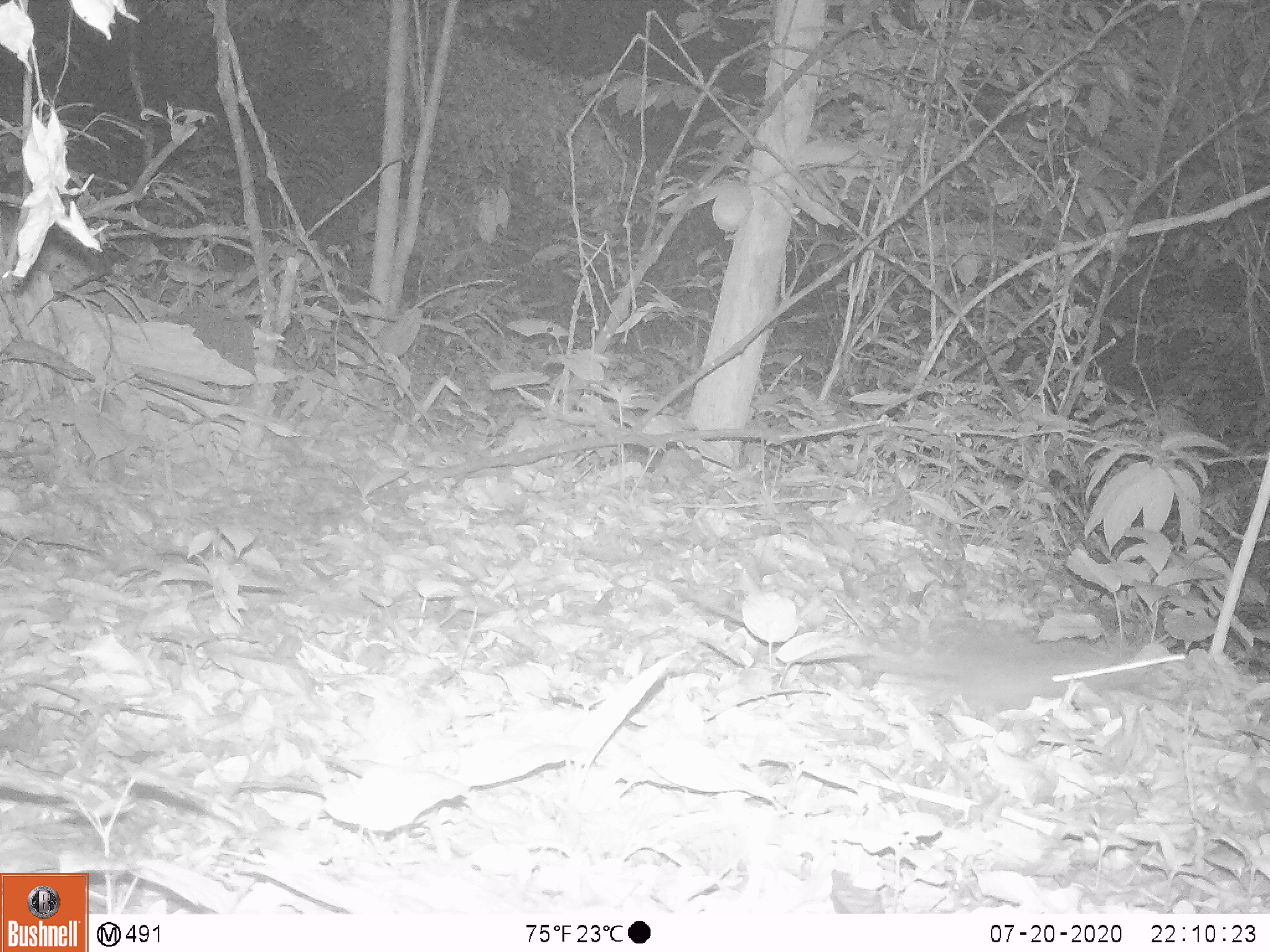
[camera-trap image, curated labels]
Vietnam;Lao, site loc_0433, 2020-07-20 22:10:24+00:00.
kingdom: Animalia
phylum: Chordata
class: Mammalia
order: Rodentia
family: Muridae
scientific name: Muridae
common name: old-world mice and rats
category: unidentified murid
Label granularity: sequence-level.